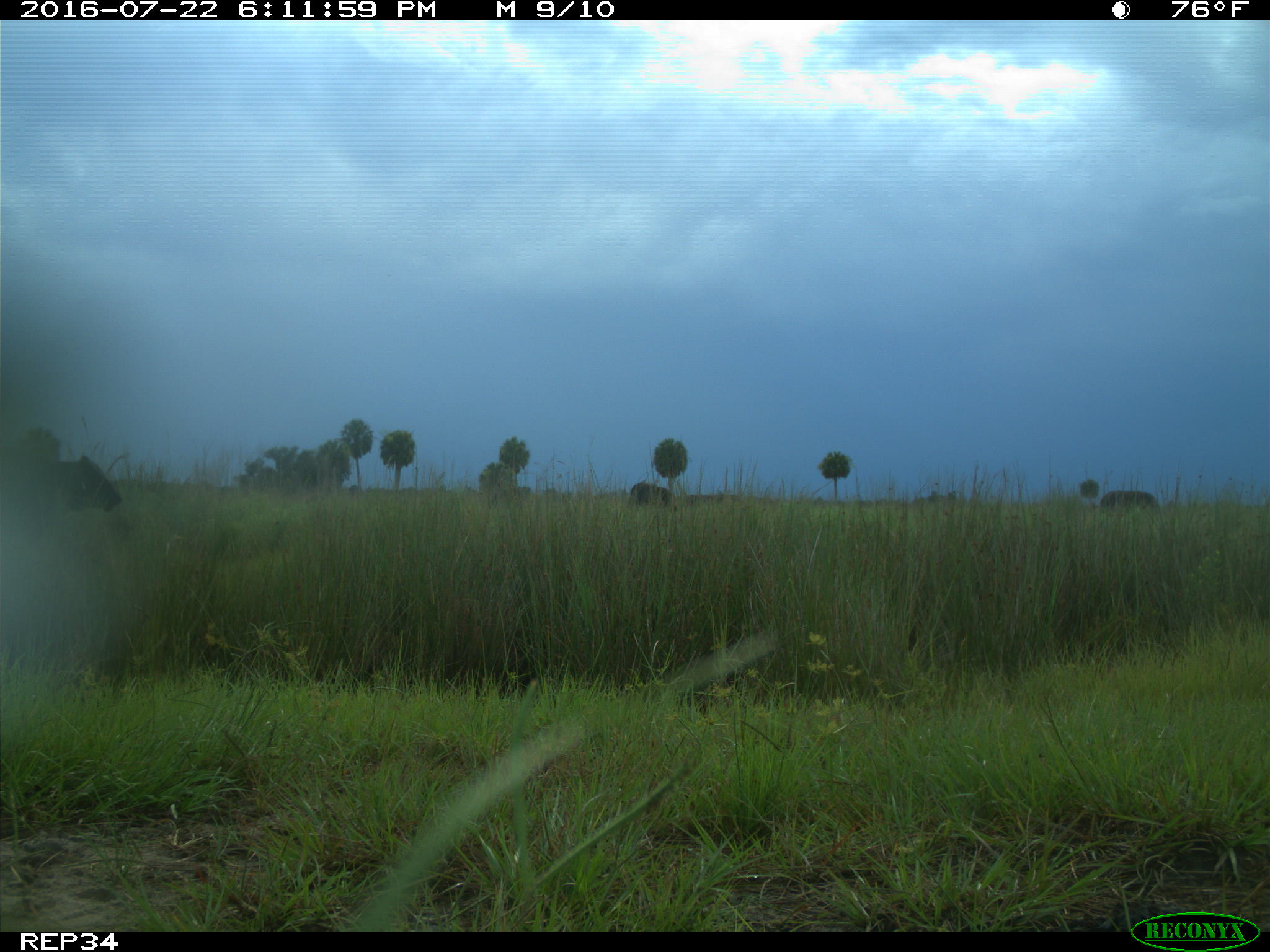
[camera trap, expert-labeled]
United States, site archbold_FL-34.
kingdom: Animalia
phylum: Chordata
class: Mammalia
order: Artiodactyla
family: Bovidae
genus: Bos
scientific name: Bos taurus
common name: domestic cow